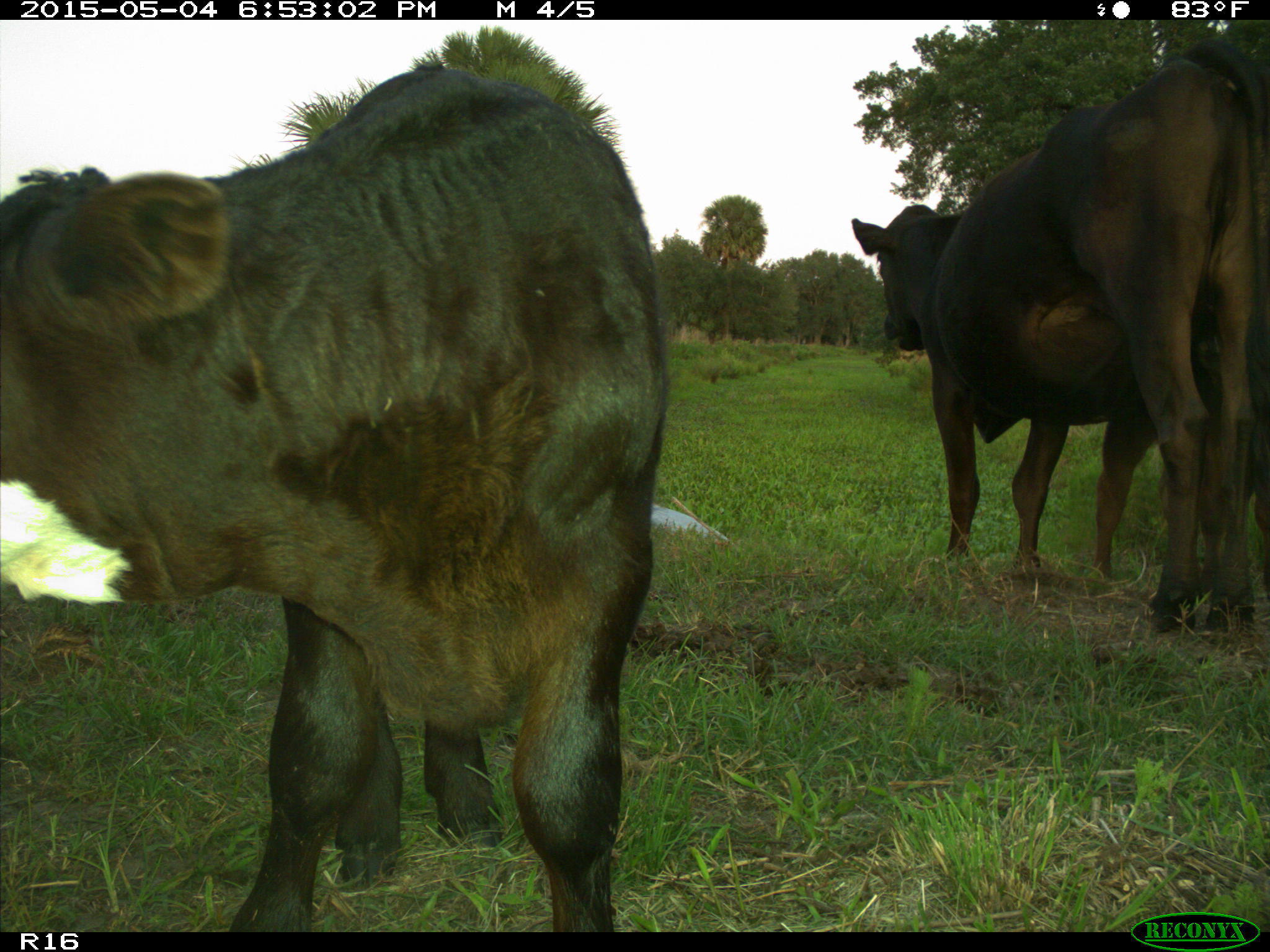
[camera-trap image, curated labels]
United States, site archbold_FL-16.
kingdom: Animalia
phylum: Chordata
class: Mammalia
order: Artiodactyla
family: Bovidae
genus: Bos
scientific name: Bos taurus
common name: domestic cow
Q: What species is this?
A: Bos taurus (domestic cow).